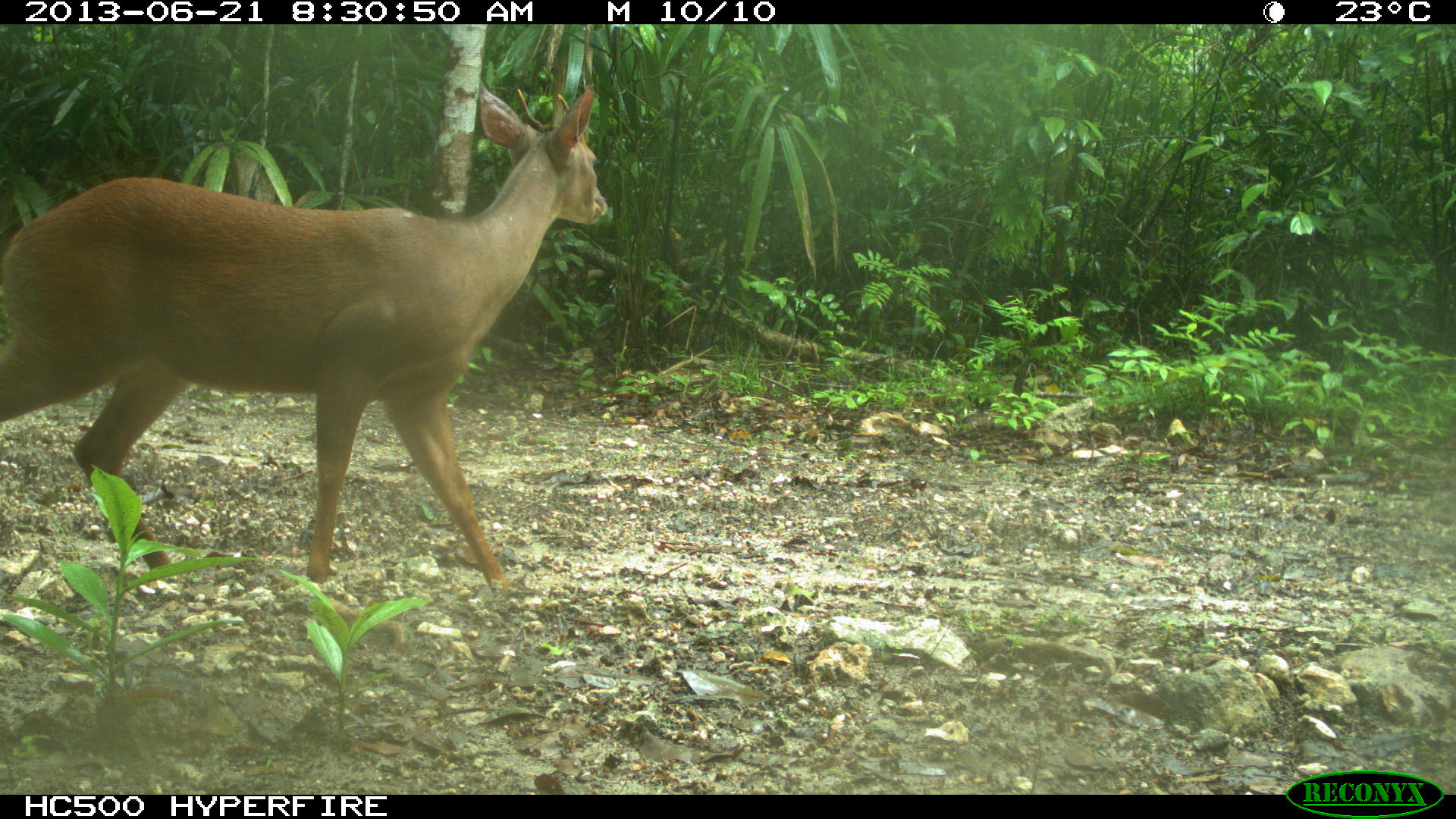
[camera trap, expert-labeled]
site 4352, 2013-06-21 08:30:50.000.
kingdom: Animalia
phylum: Chordata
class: Mammalia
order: Artiodactyla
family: Cervidae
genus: Mazama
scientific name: Mazama temama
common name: central american red brocket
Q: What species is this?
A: Mazama temama (central american red brocket).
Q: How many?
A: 1.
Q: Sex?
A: Male.